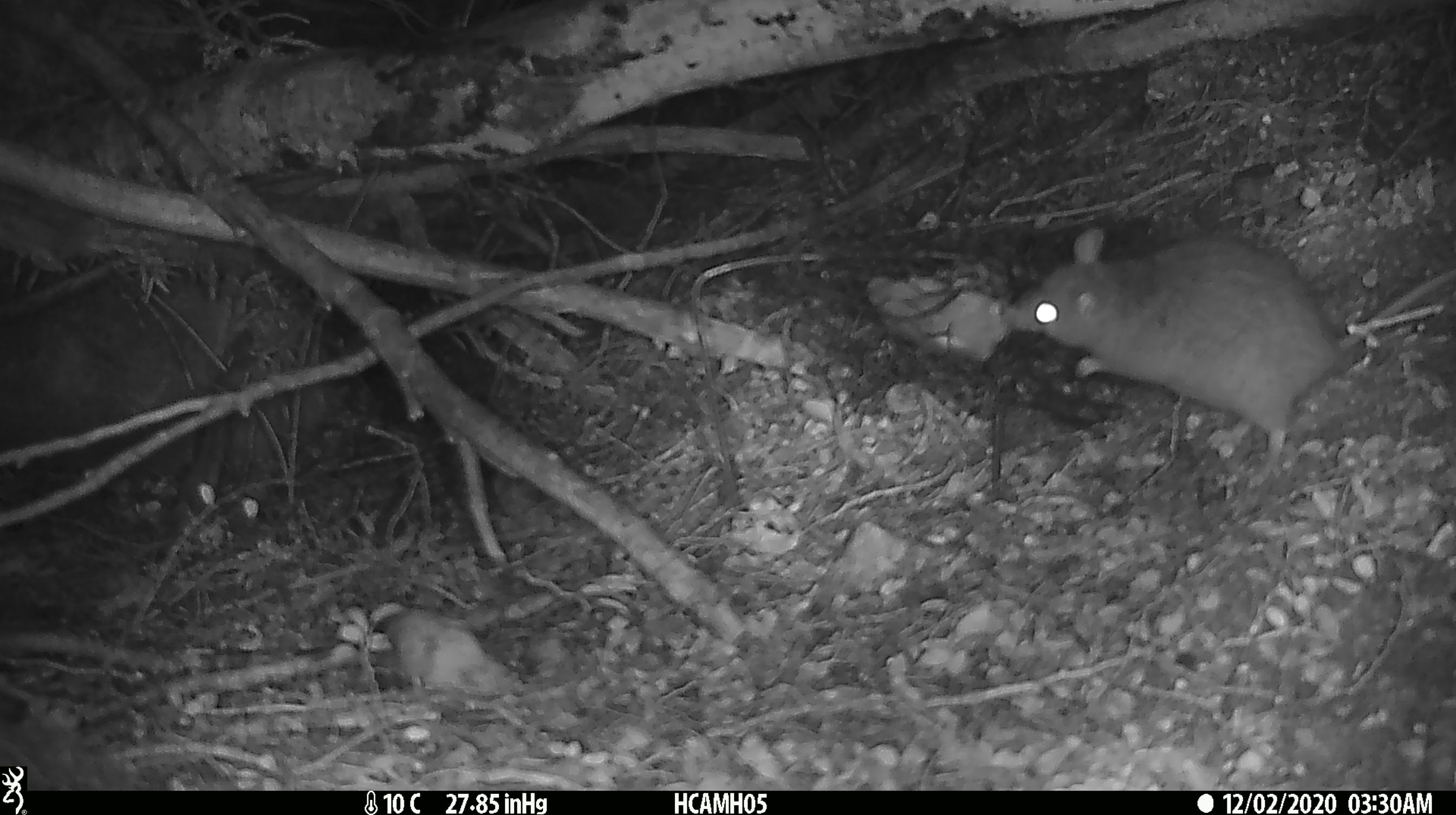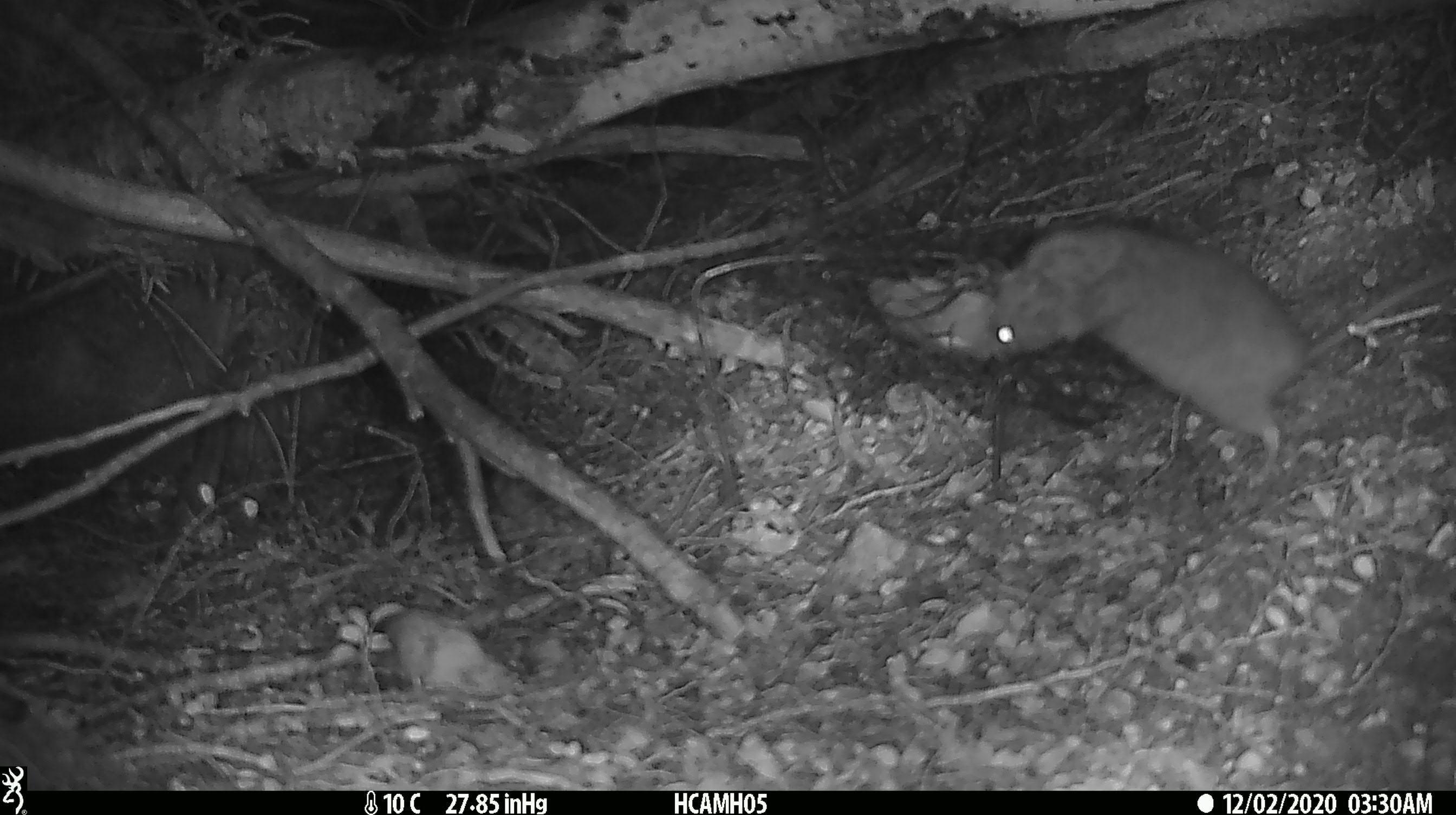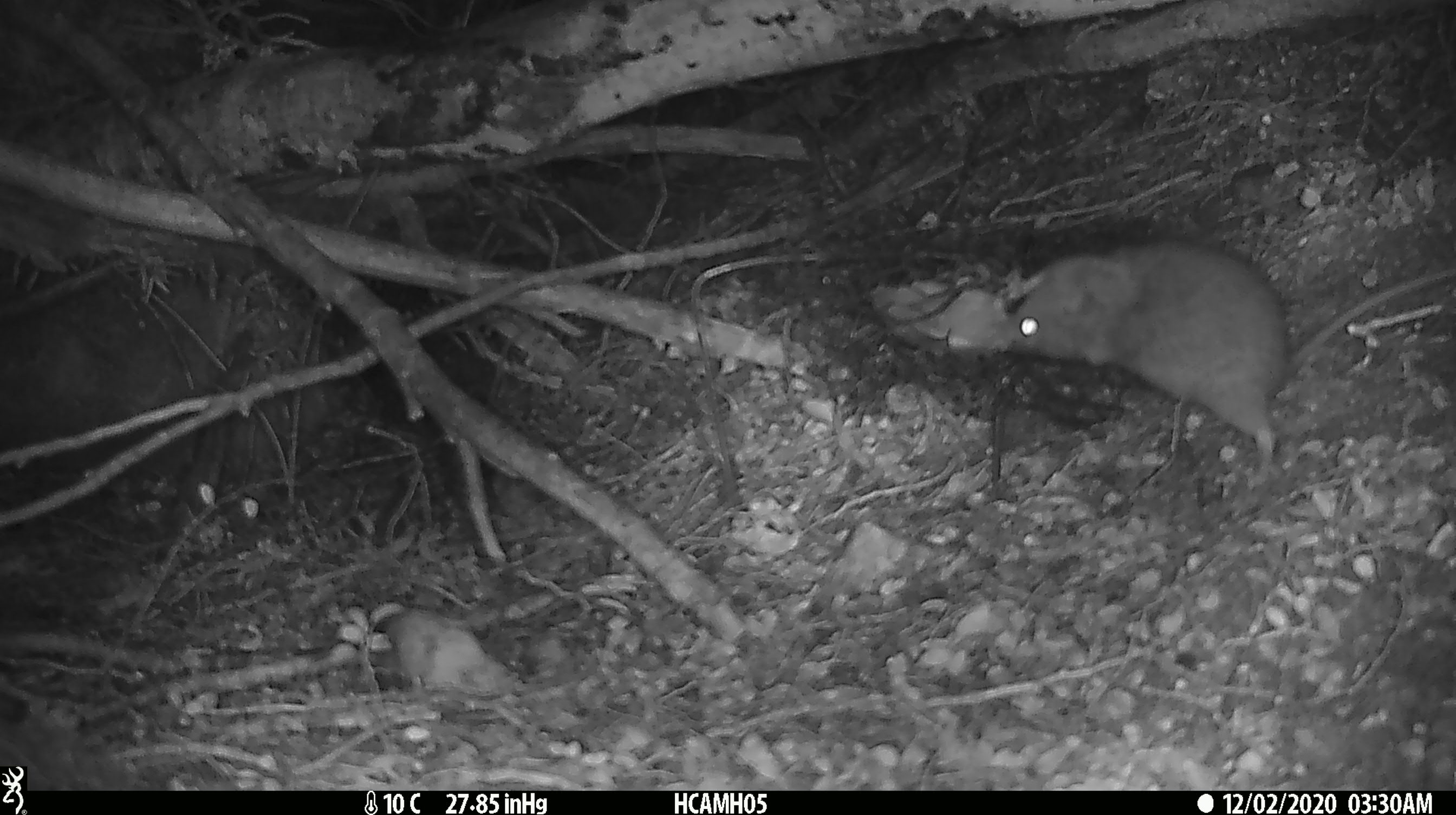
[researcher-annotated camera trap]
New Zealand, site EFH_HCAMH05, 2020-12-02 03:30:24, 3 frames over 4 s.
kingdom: Animalia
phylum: Chordata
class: Mammalia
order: Rodentia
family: Muridae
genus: Rattus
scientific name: Rattus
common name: rat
Rat (Rattus).